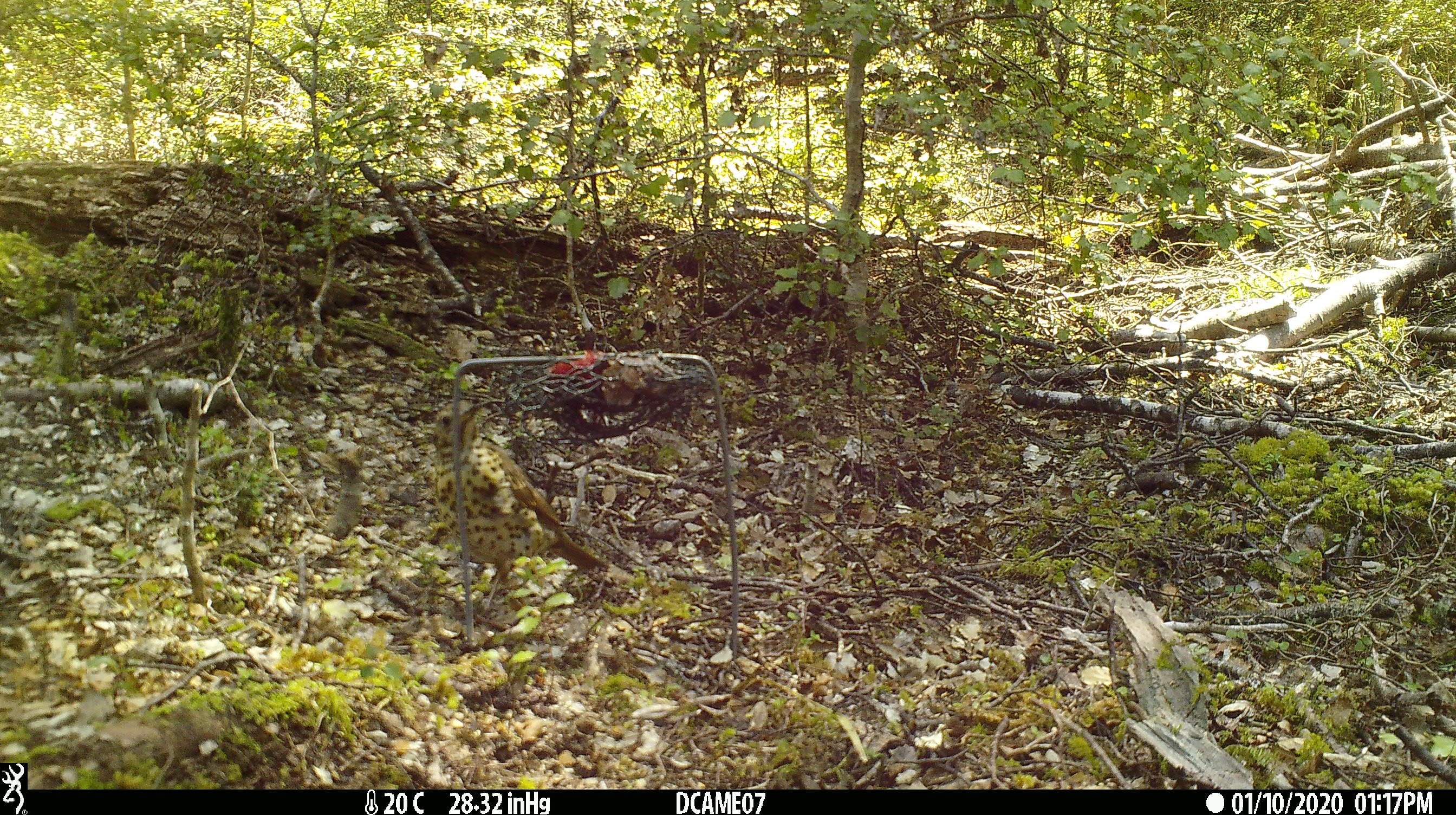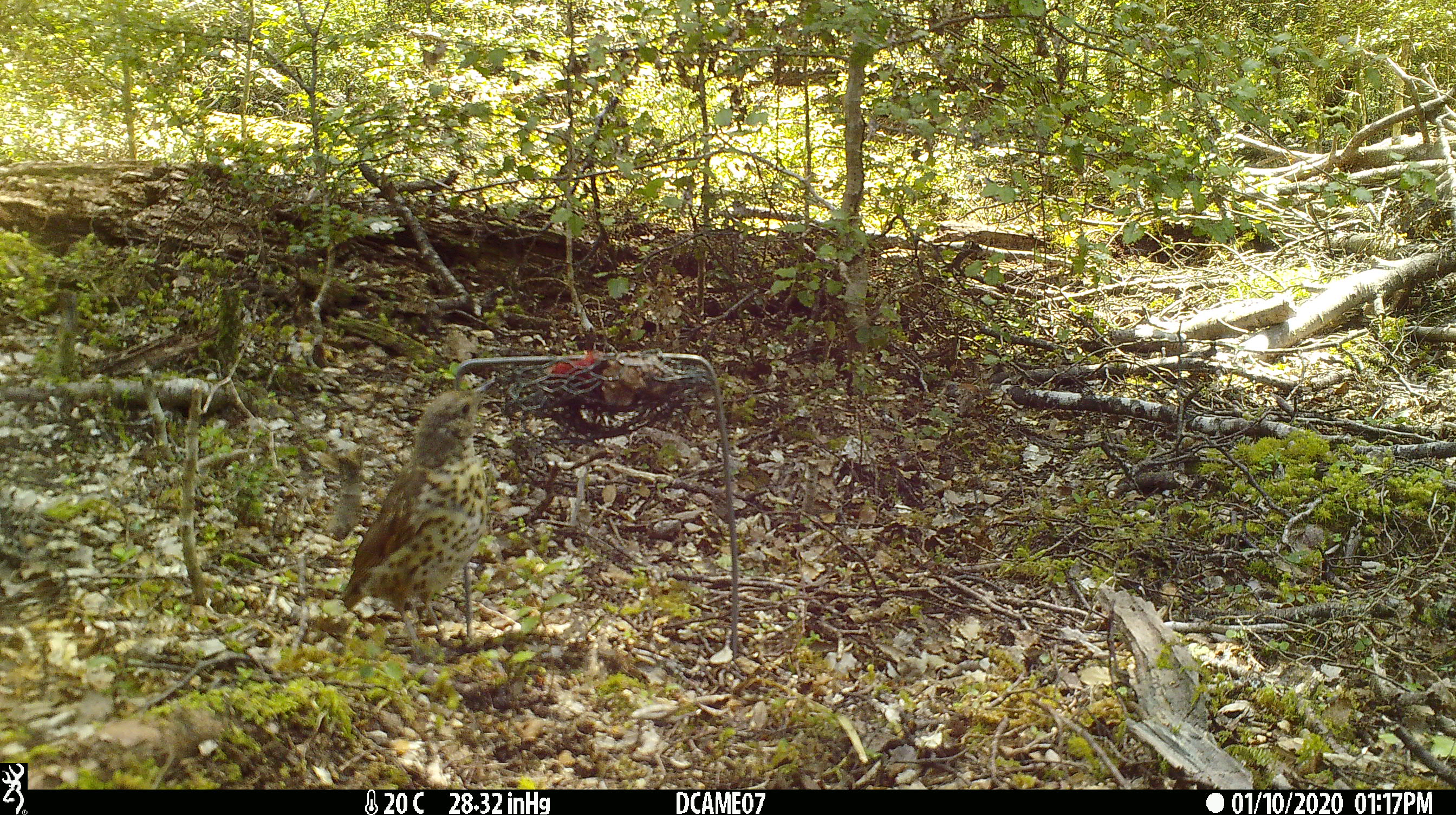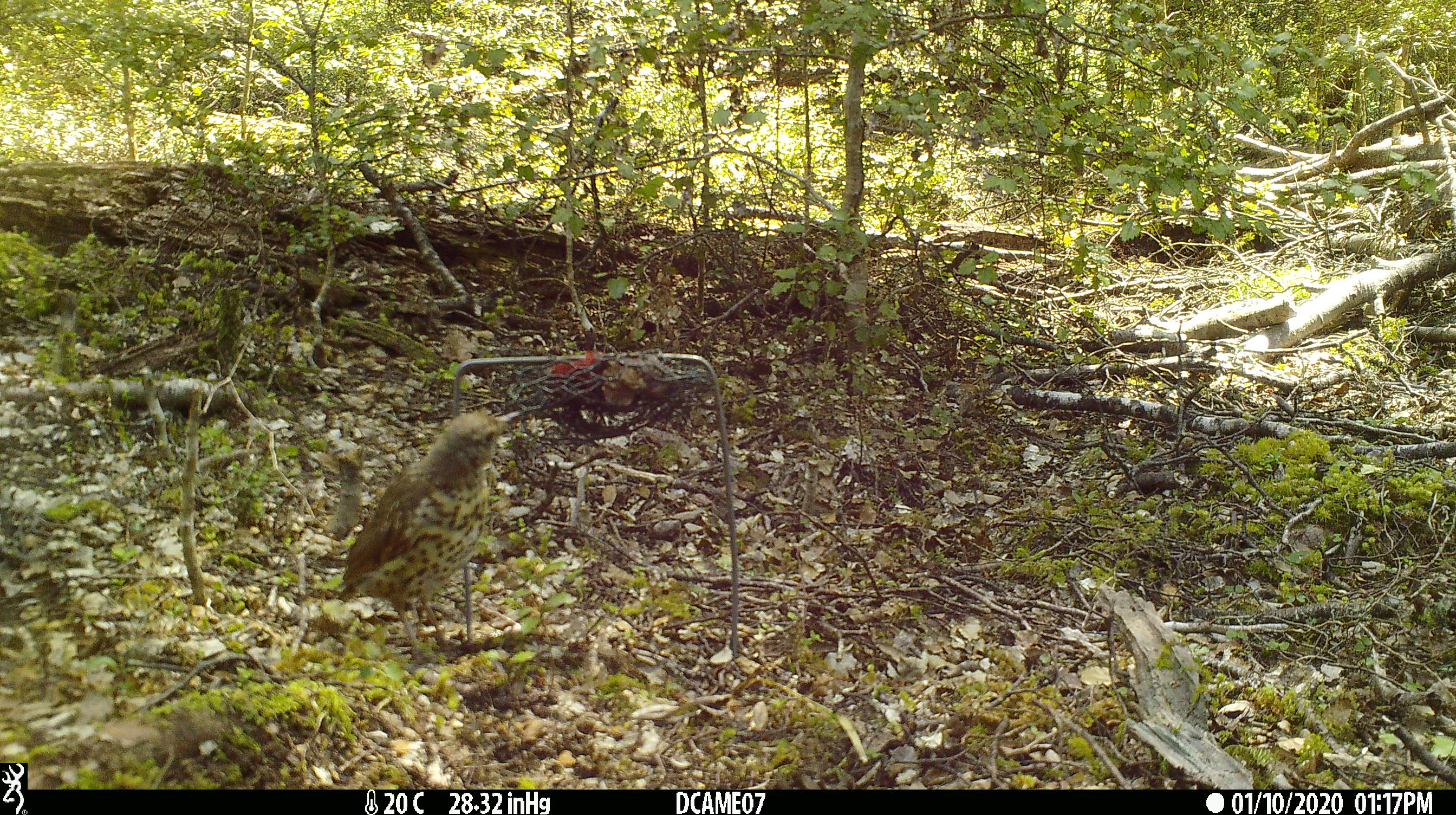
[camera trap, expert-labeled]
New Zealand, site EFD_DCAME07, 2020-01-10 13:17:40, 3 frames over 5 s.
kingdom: Animalia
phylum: Chordata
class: Aves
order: Passeriformes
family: Turdidae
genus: Turdus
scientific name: Turdus philomelos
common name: song thrush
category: thrush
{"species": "thrush (song thrush) (Turdus philomelos)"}